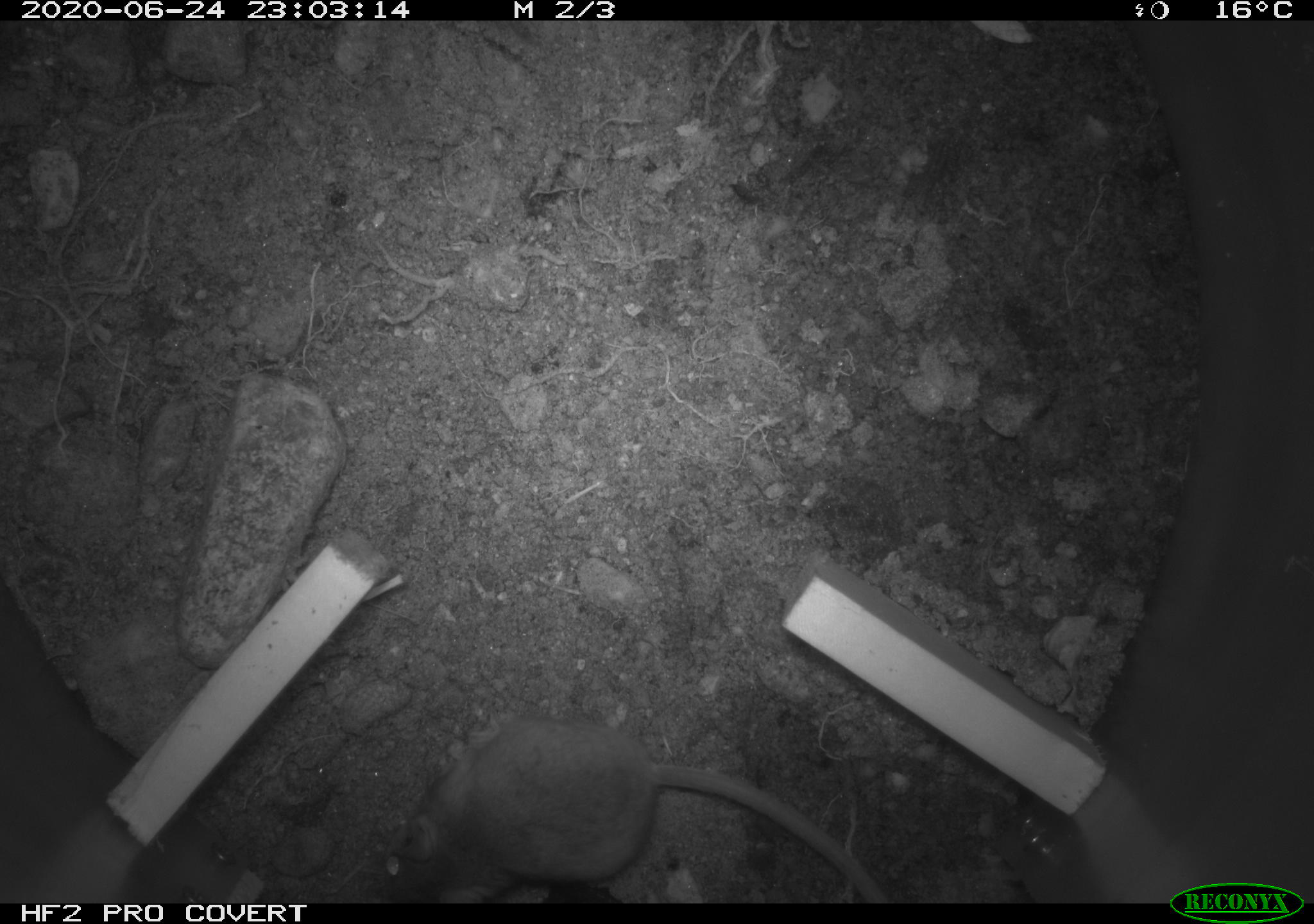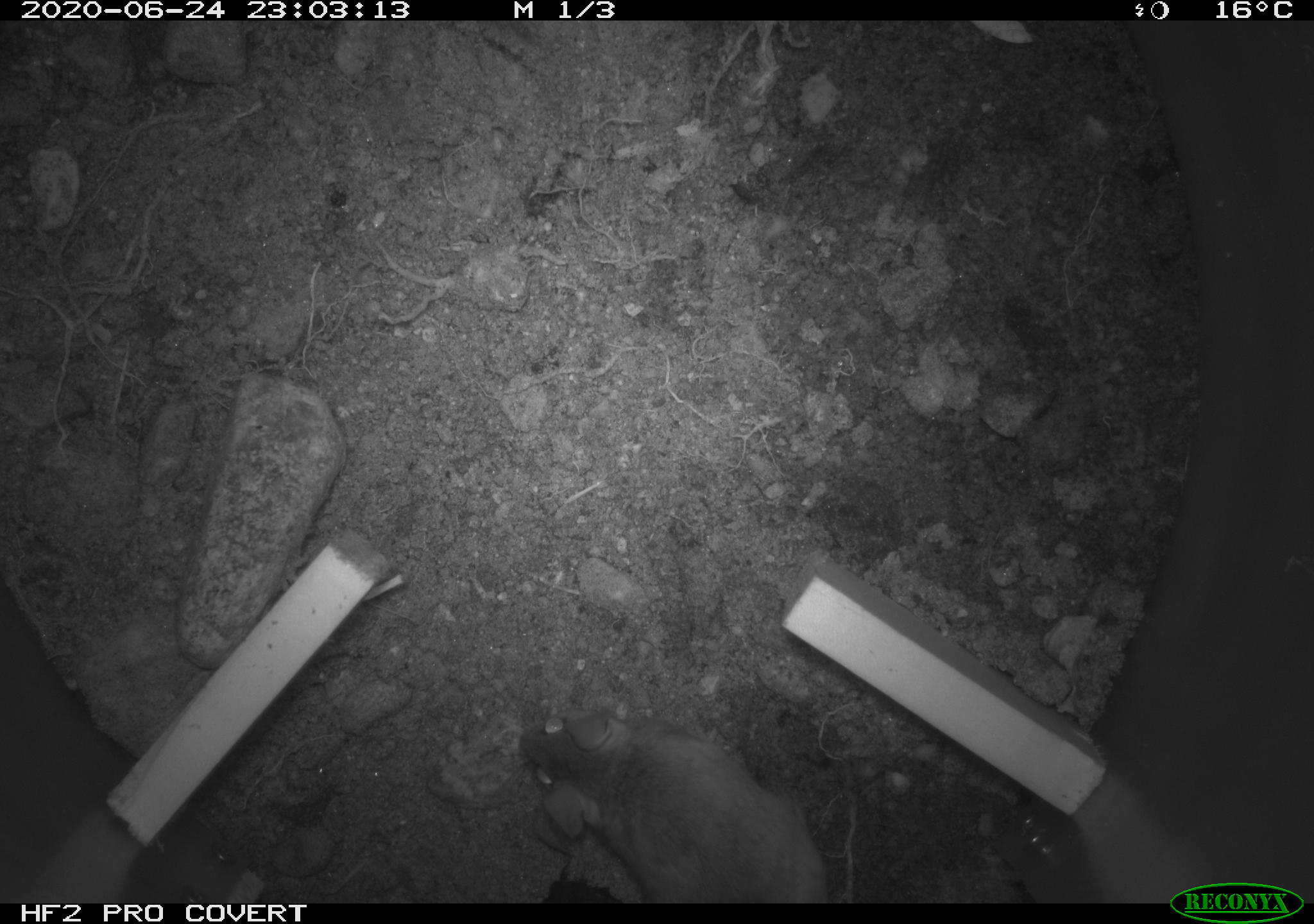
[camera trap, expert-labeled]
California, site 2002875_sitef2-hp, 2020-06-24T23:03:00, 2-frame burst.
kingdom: Animalia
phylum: Chordata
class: Mammalia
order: Rodentia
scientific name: Rodentia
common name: mouse species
Mouse species (Rodentia).